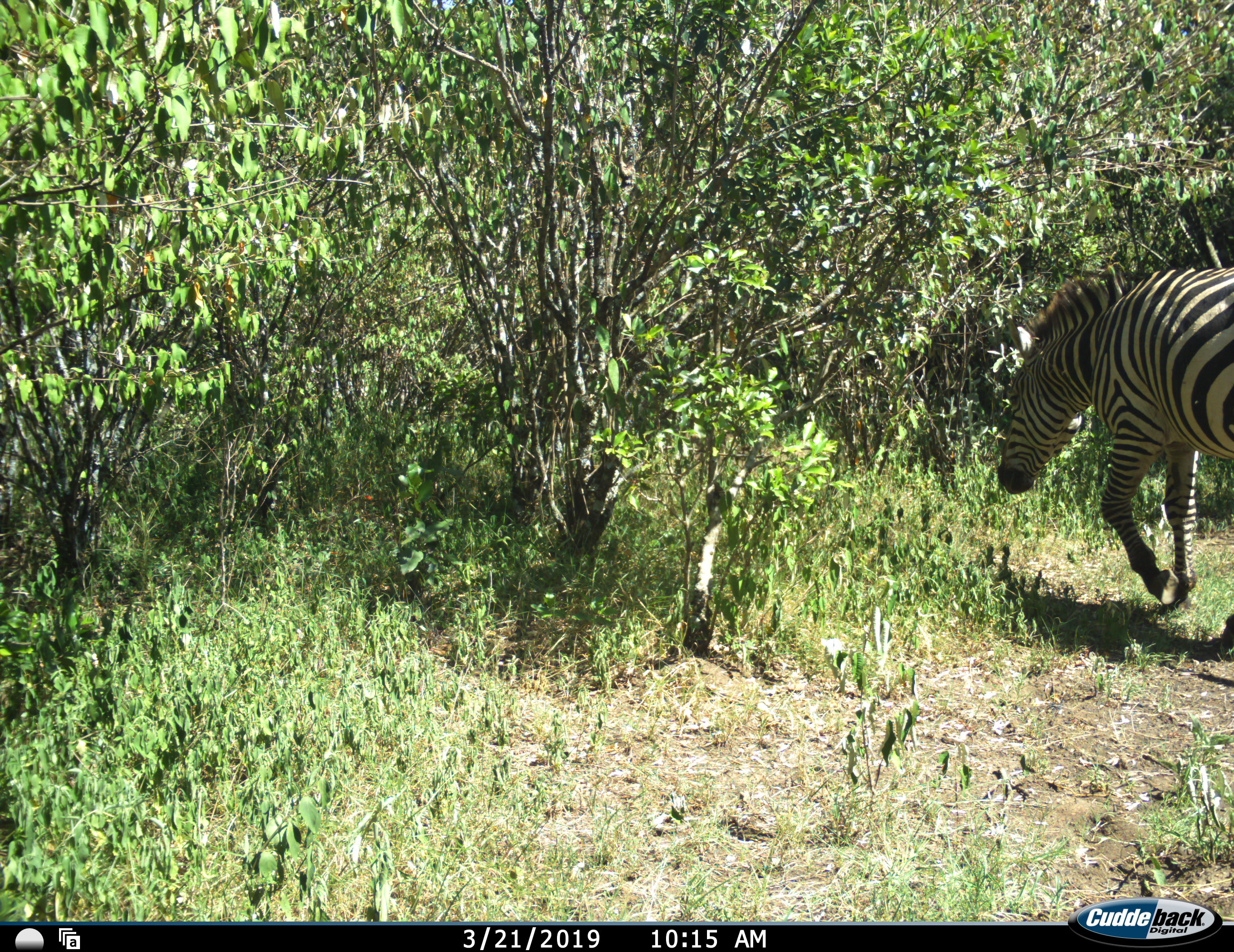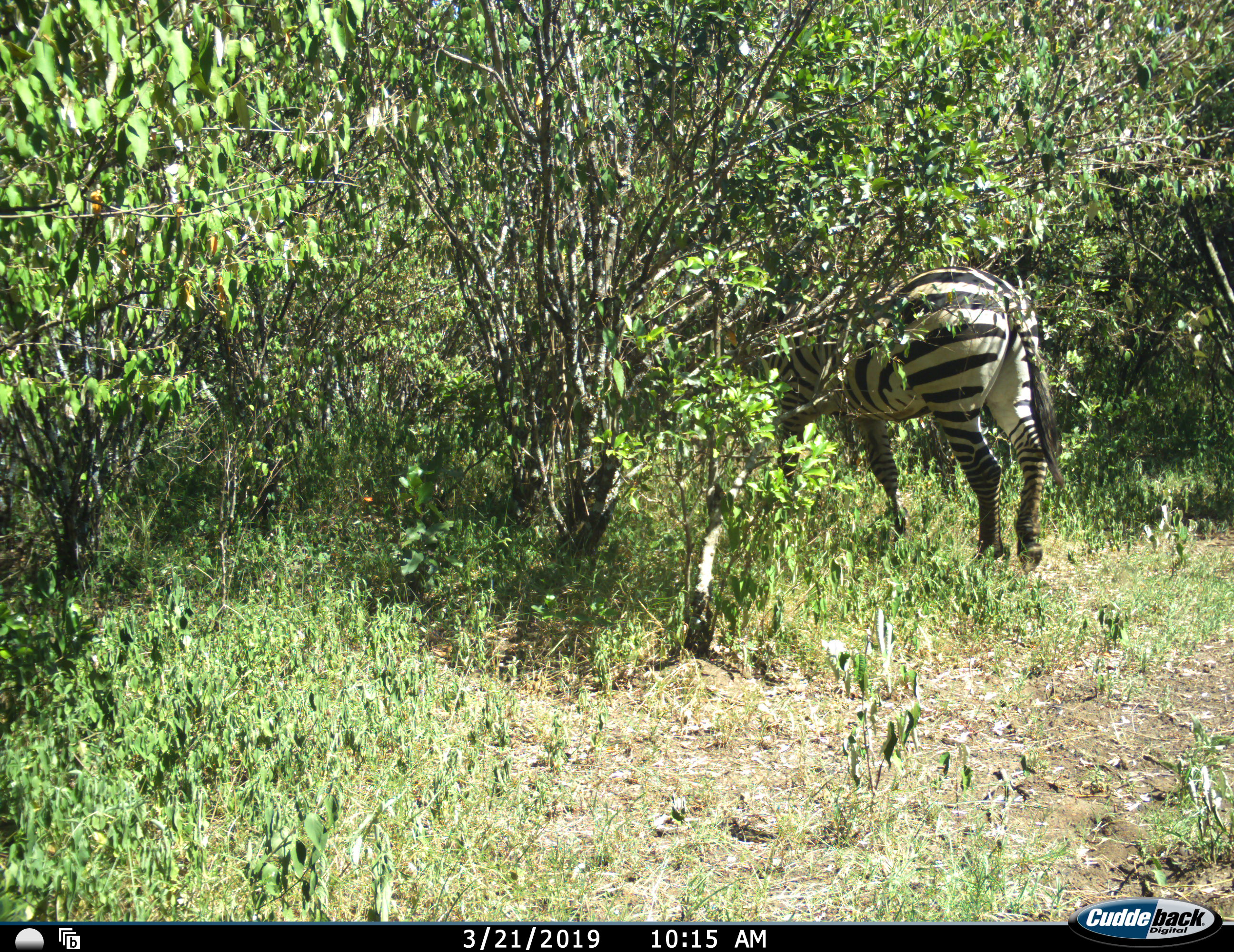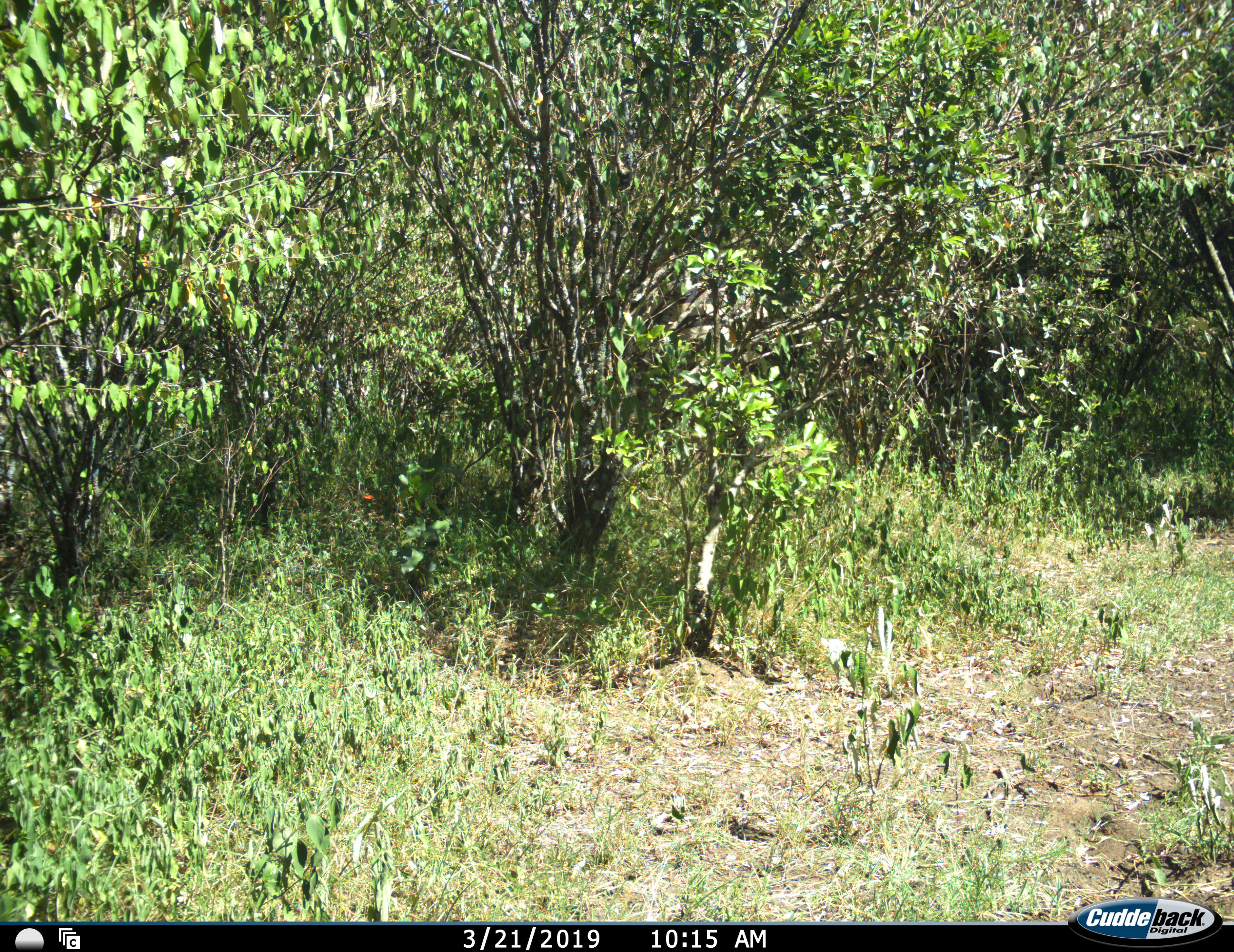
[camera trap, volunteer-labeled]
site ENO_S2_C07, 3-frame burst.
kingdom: Animalia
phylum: Chordata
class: Mammalia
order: Perissodactyla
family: Equidae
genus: Equus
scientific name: Equus quagga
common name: plains zebra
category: zebraplains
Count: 1.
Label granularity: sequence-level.